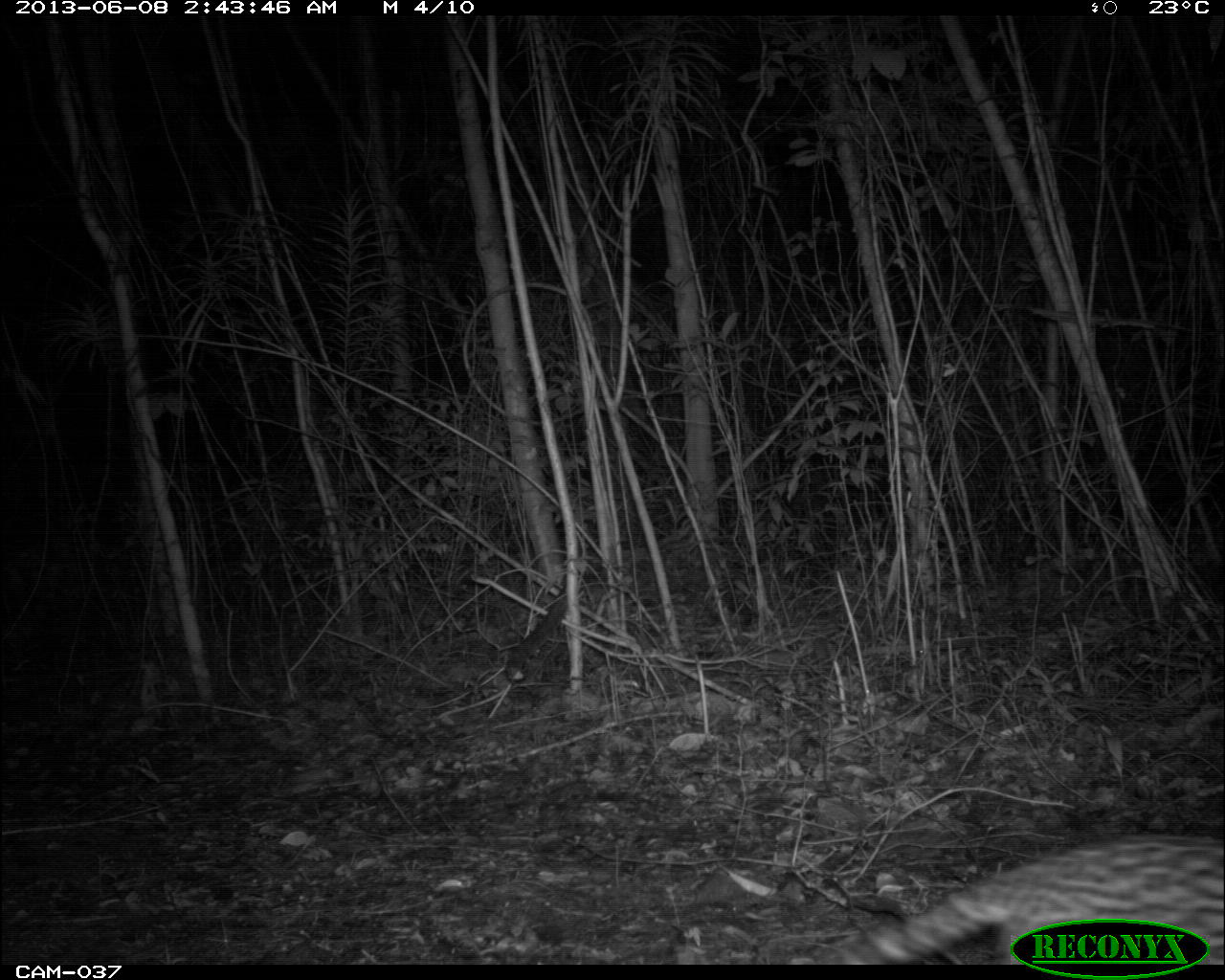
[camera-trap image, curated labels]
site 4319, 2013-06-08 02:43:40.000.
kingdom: Animalia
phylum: Chordata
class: Mammalia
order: Carnivora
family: Felidae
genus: Leopardus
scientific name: Leopardus pardalis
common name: ocelot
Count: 1.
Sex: female.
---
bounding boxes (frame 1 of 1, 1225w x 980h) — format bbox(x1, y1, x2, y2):
leopardus pardalis: bbox(818, 833, 1225, 963); bbox(504, 582, 566, 677)